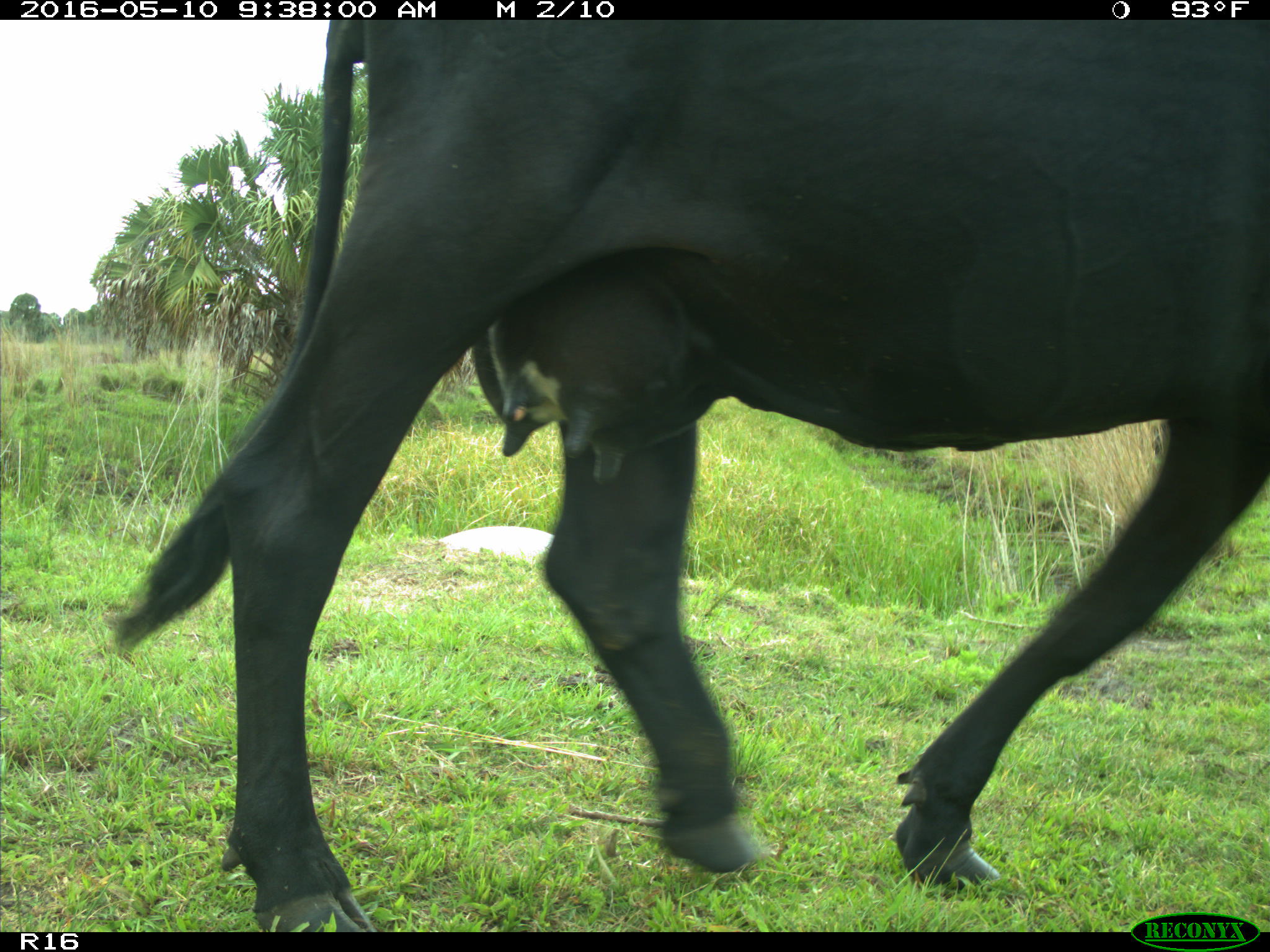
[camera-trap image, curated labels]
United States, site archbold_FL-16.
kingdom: Animalia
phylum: Chordata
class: Mammalia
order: Artiodactyla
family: Bovidae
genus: Bos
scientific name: Bos taurus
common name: domestic cow